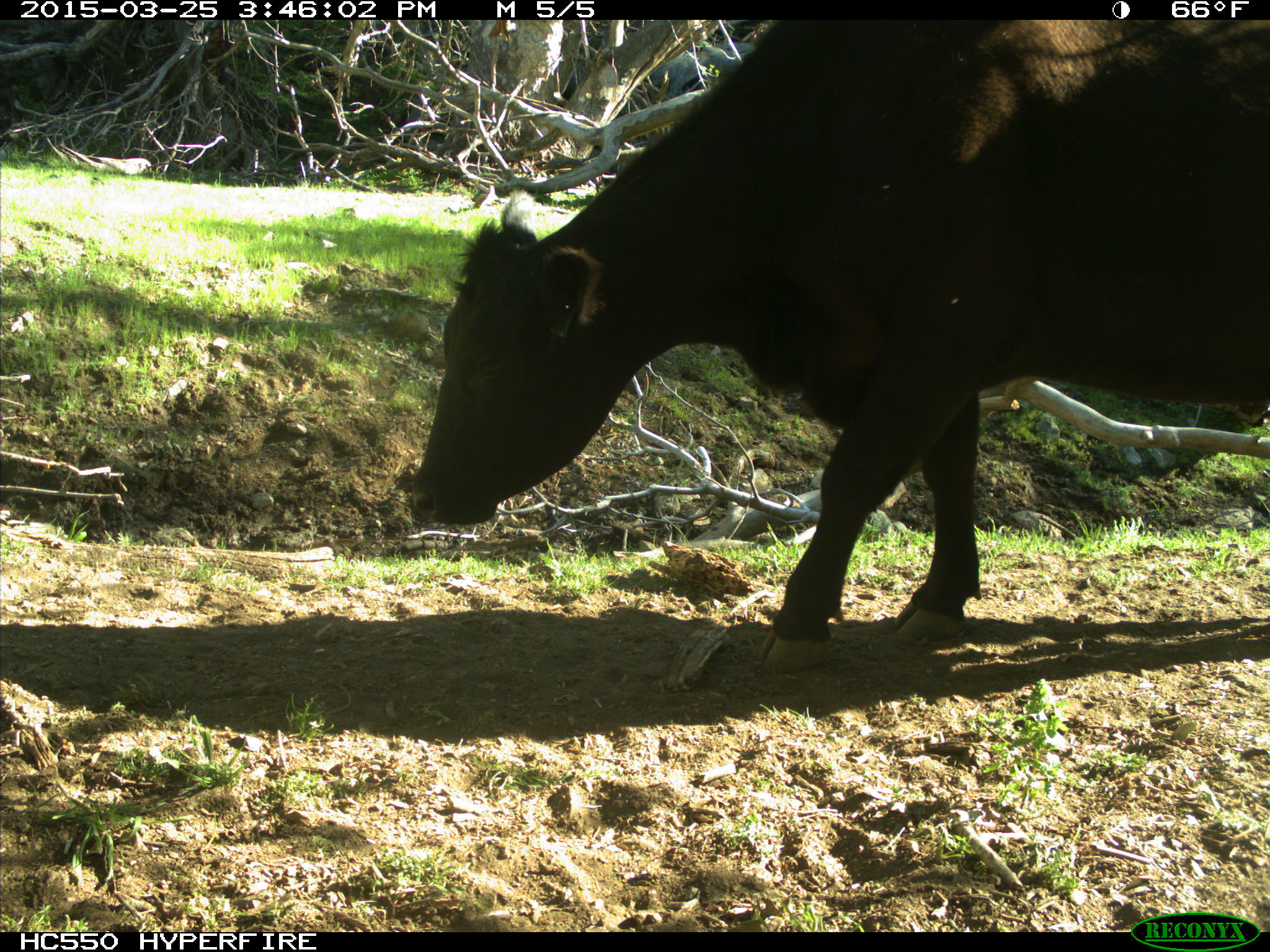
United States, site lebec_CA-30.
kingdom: Animalia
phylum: Chordata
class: Mammalia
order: Artiodactyla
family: Bovidae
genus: Bos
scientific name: Bos taurus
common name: domestic cow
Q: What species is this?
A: Bos taurus (domestic cow).